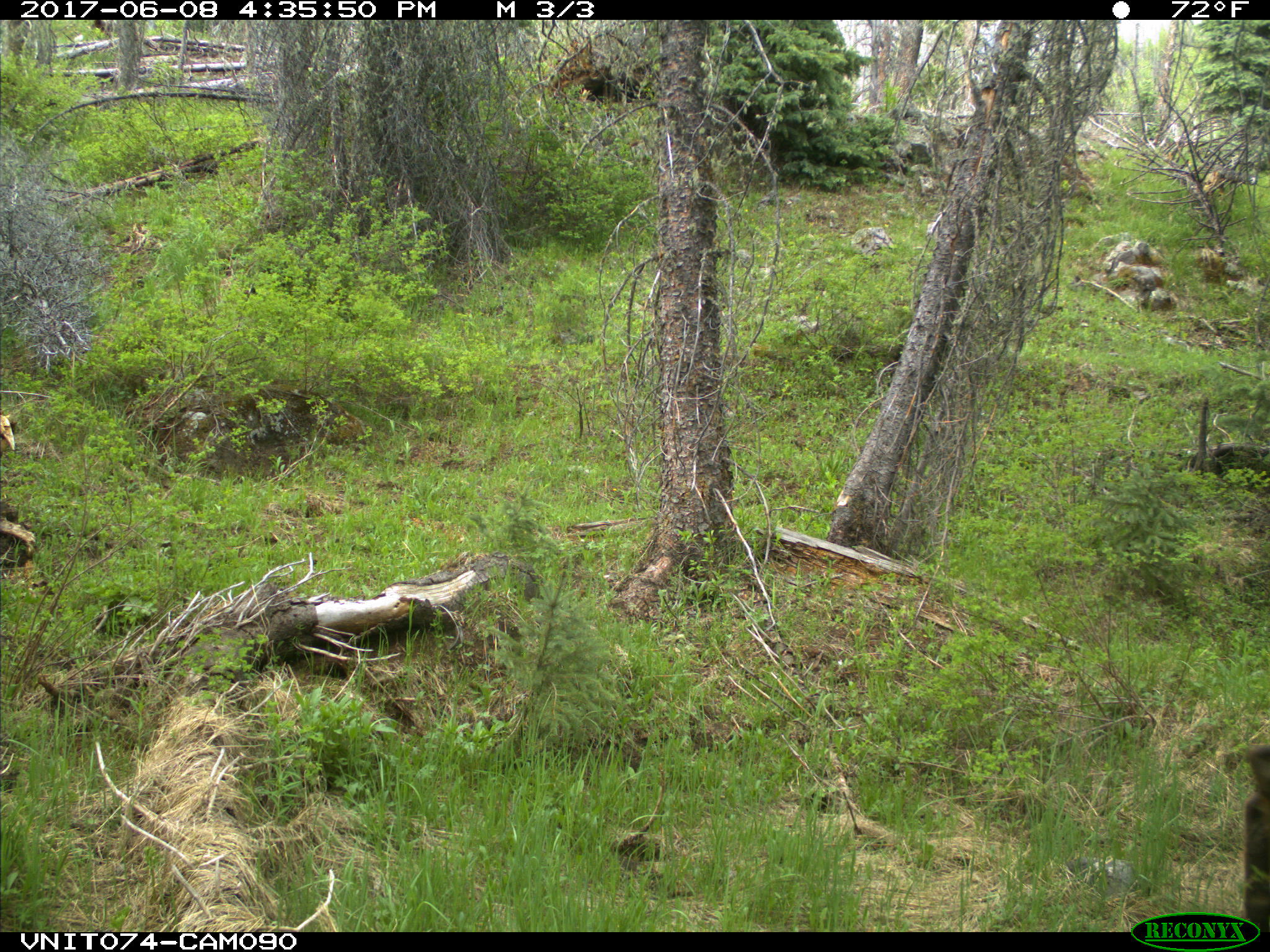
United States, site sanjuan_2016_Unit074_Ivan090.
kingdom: Animalia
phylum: Chordata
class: Mammalia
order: Artiodactyla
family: Cervidae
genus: Cervus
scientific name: Cervus elaphus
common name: red deer